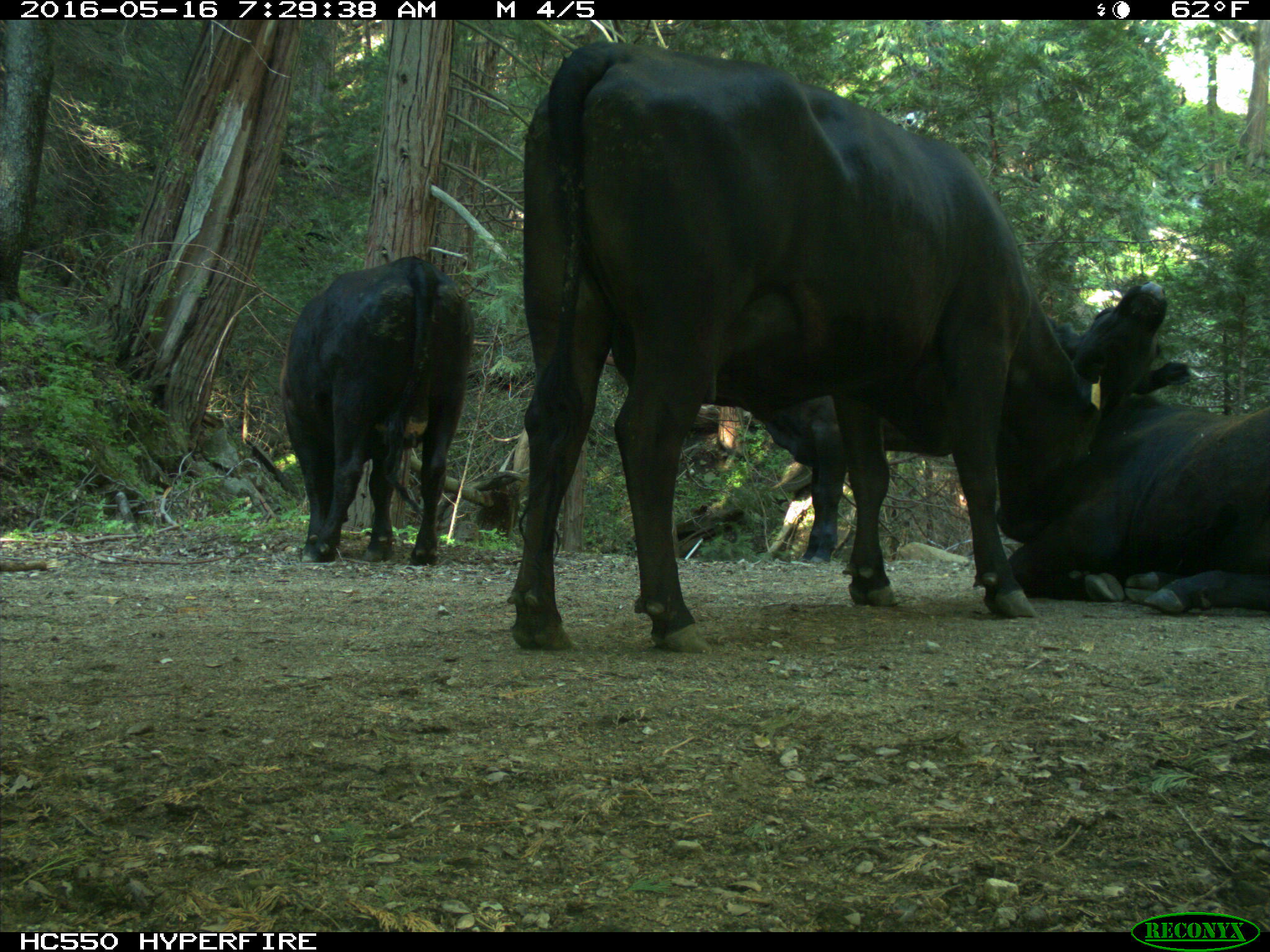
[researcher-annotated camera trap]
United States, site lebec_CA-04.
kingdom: Animalia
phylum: Chordata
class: Mammalia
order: Artiodactyla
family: Bovidae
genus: Bos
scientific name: Bos taurus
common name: domestic cow